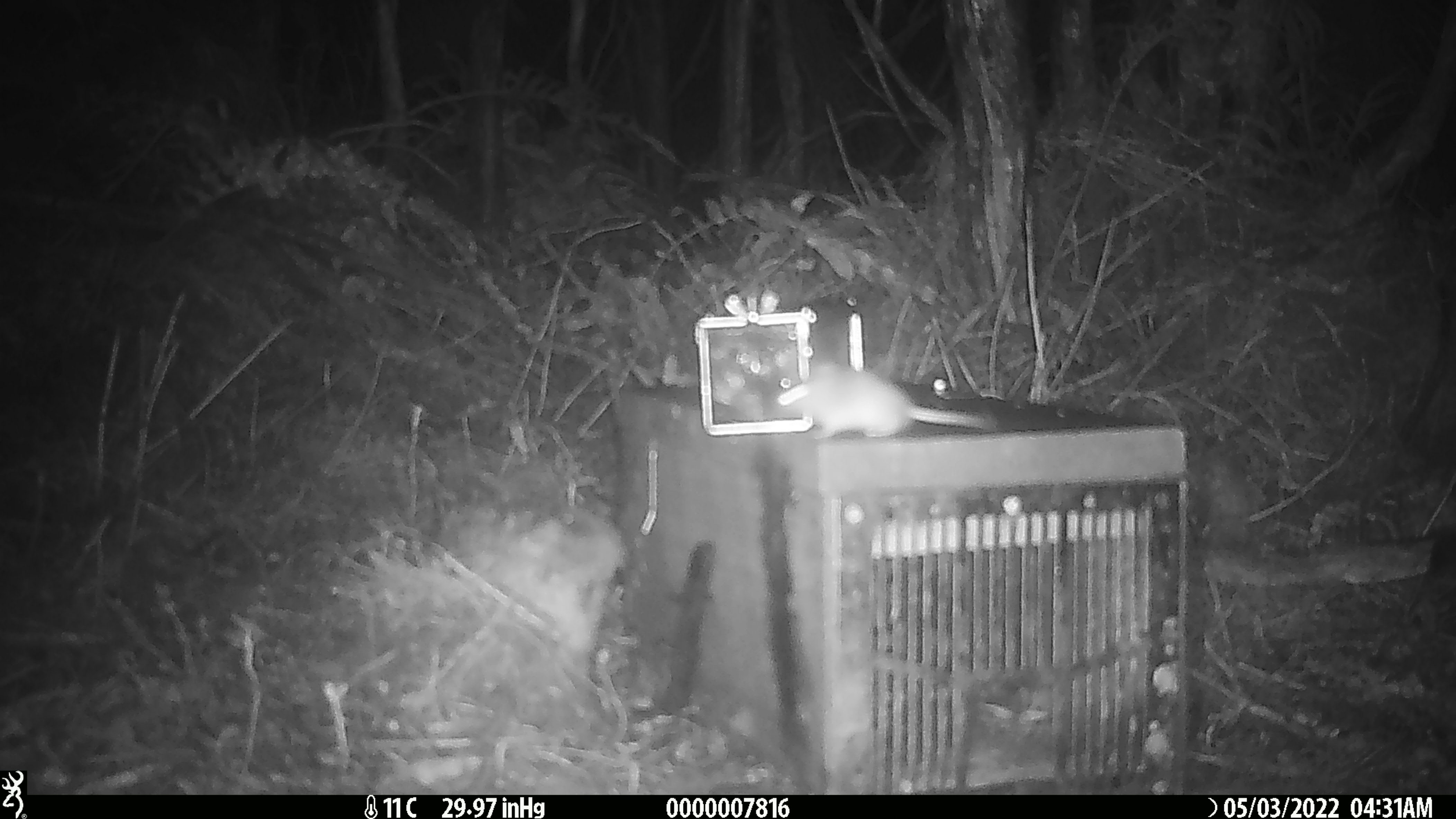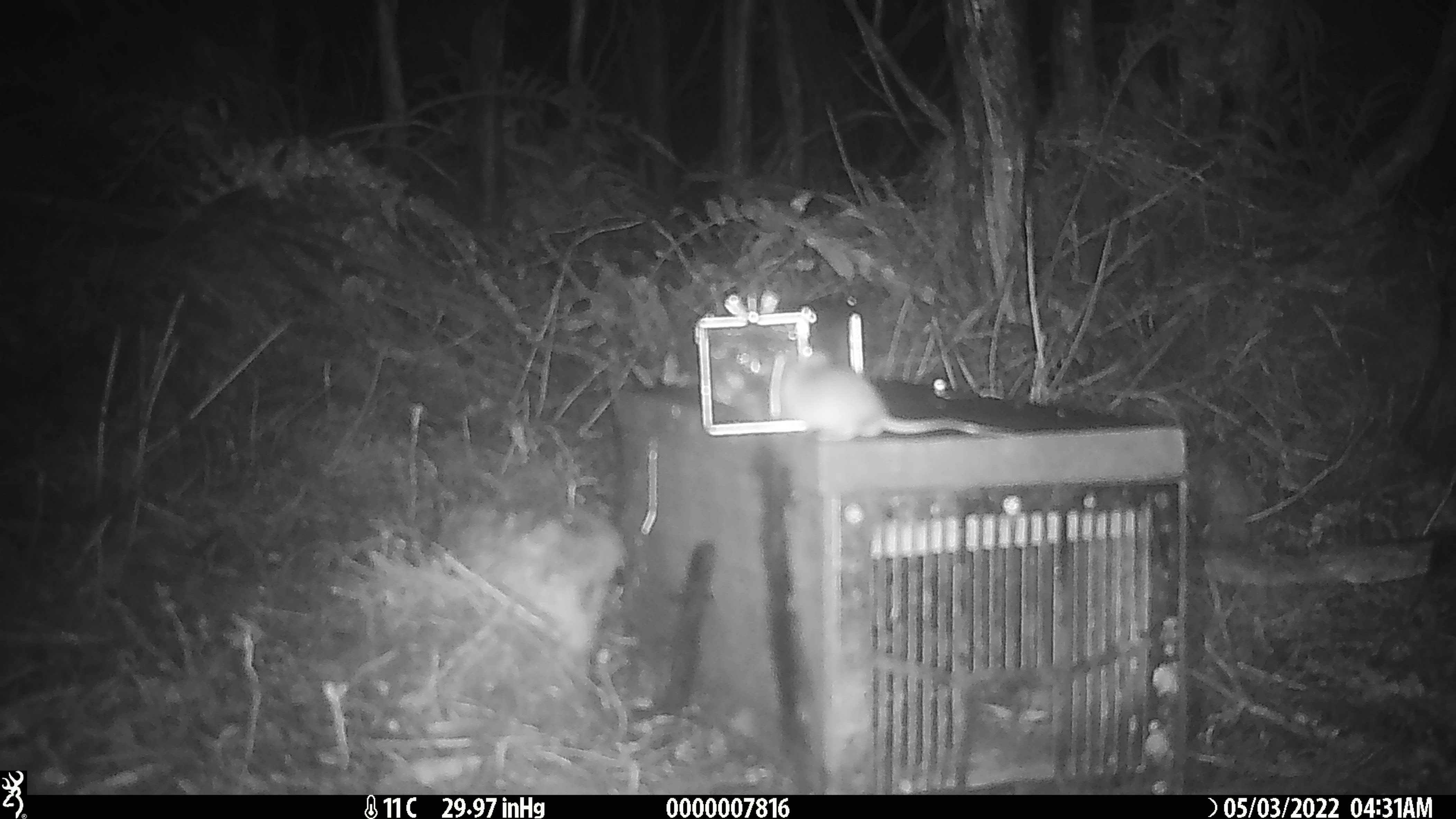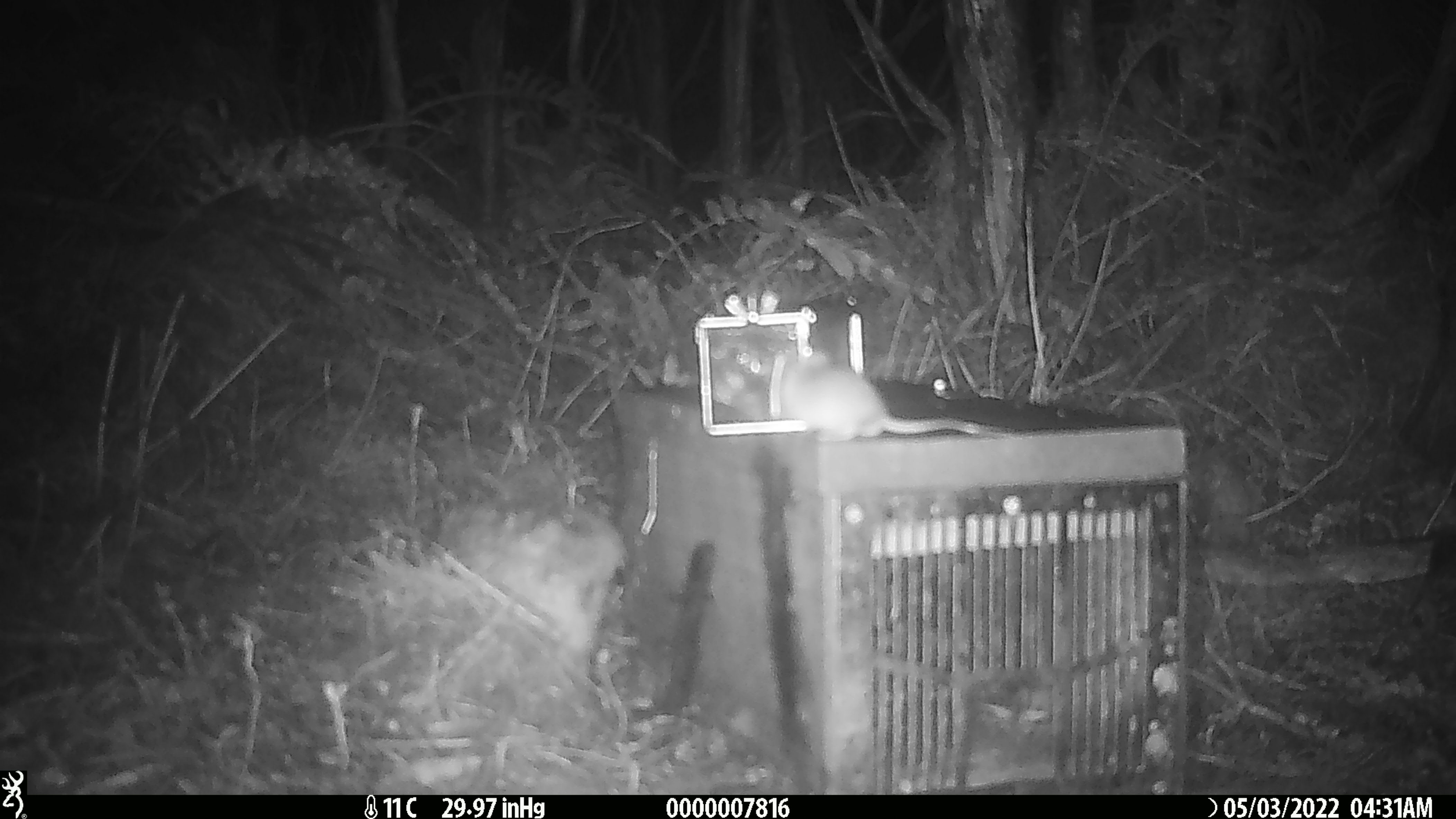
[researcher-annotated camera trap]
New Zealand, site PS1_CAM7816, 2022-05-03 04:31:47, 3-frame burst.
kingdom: Animalia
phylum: Chordata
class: Mammalia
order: Rodentia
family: Muridae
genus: Mus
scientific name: Mus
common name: mouse